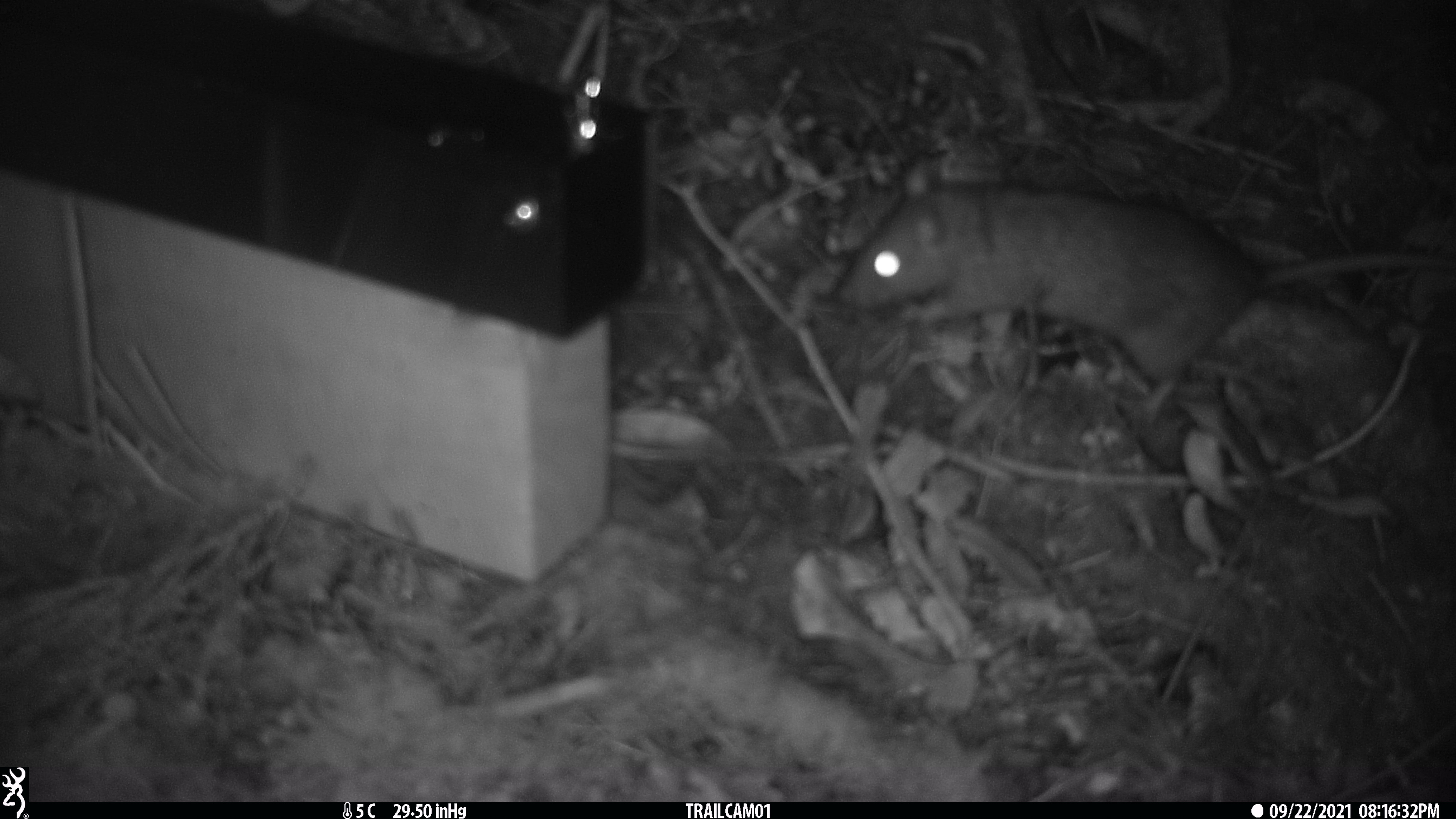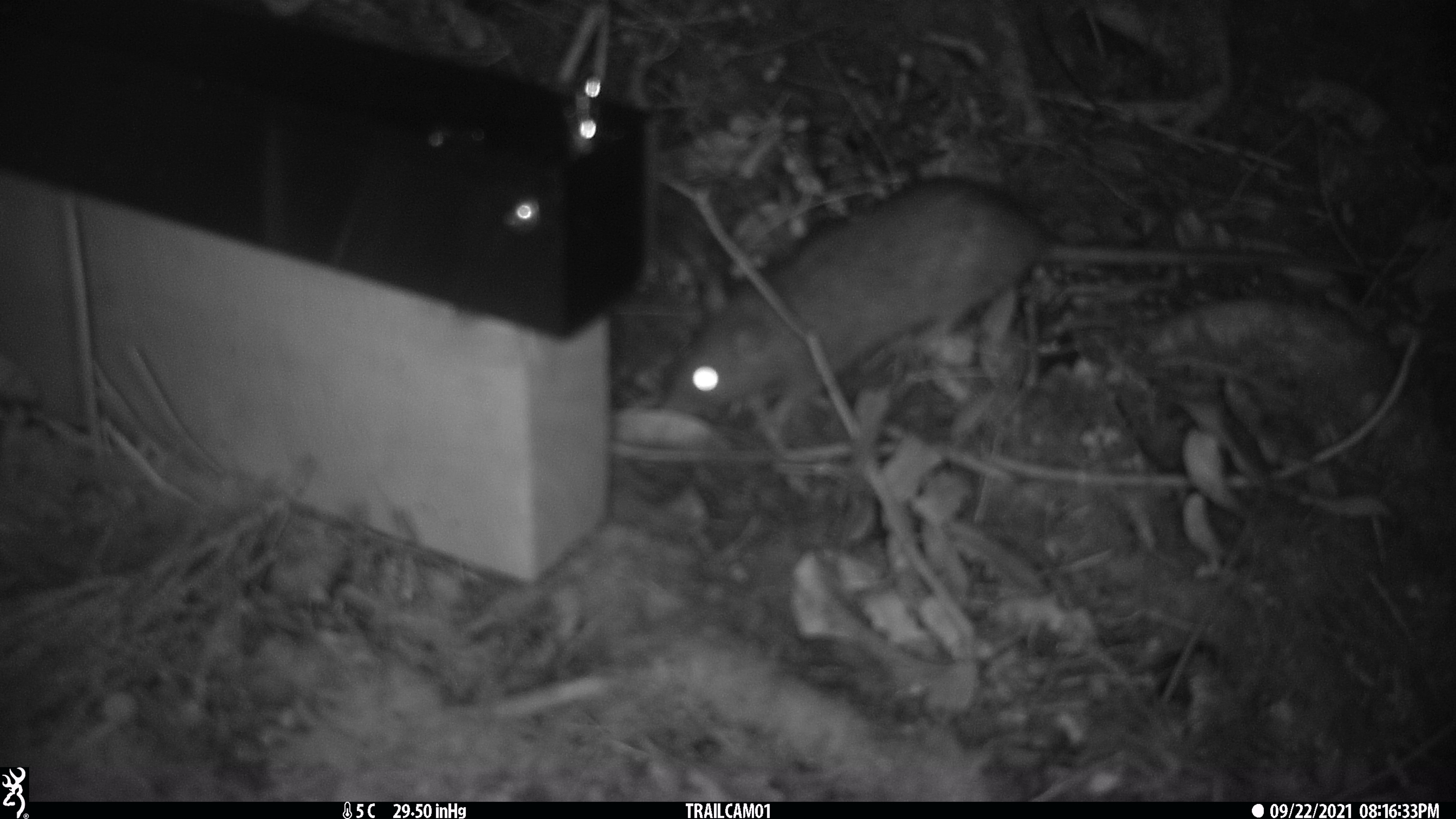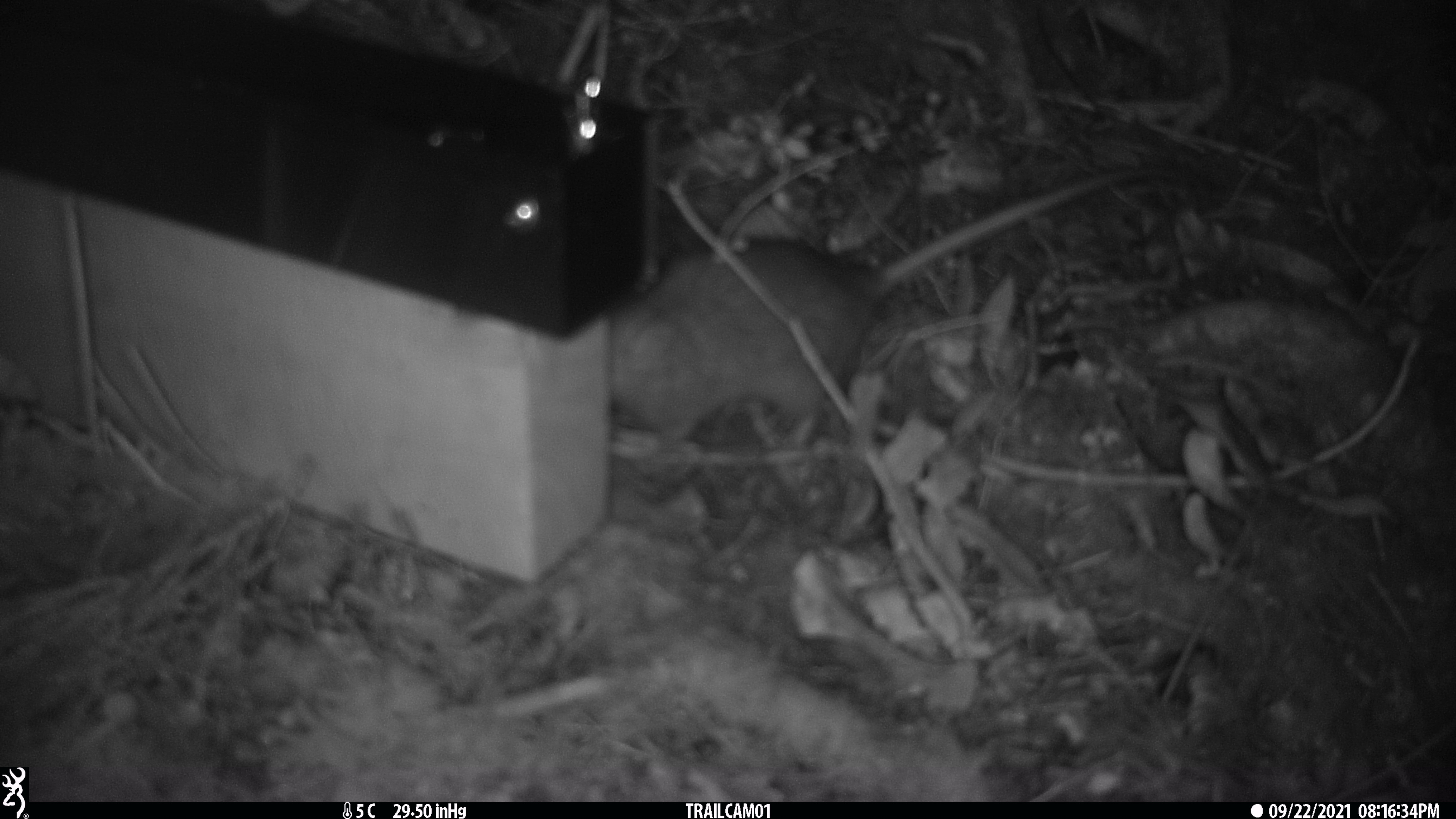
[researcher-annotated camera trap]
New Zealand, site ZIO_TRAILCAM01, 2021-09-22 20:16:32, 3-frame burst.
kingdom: Animalia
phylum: Chordata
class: Mammalia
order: Rodentia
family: Muridae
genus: Rattus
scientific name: Rattus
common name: rat